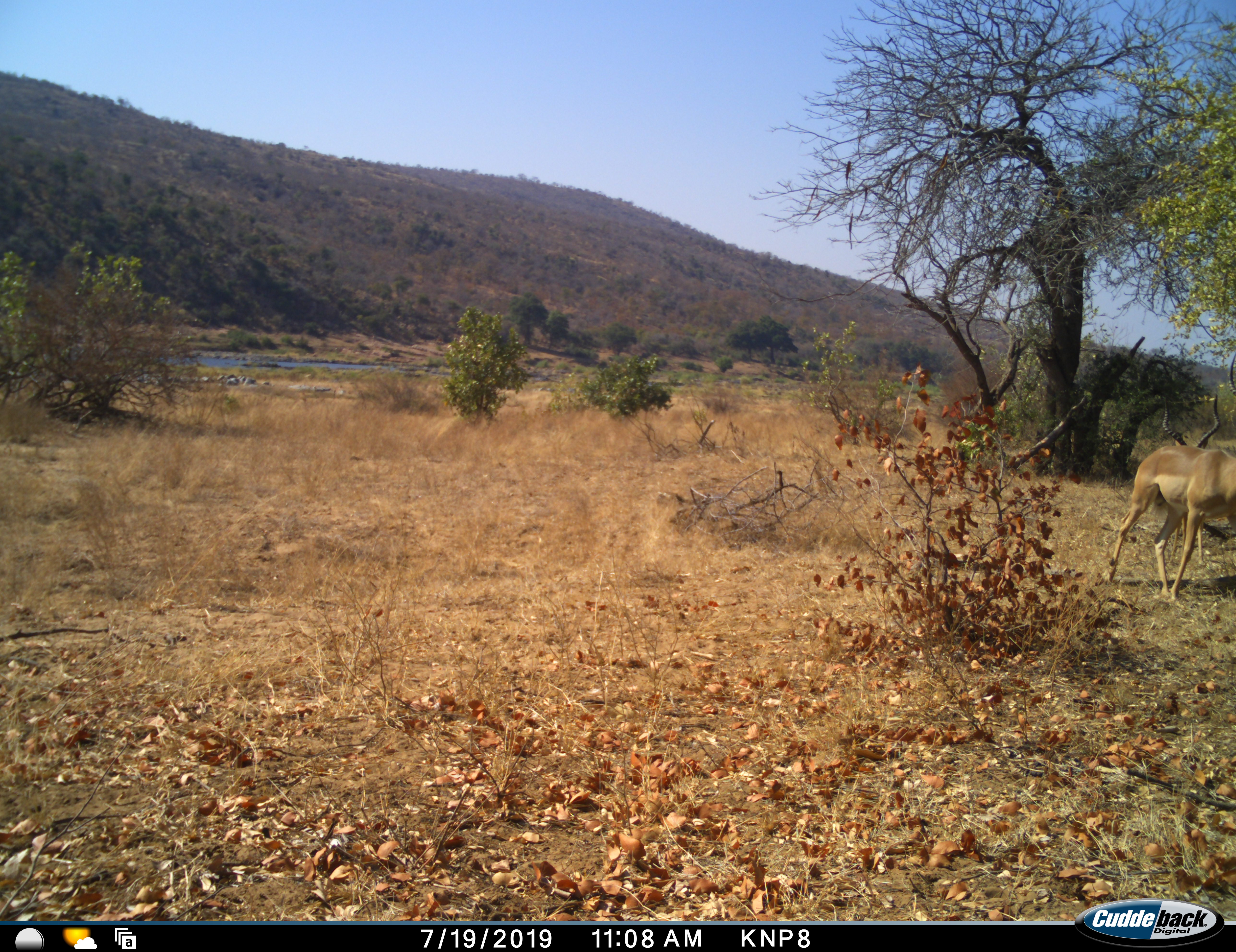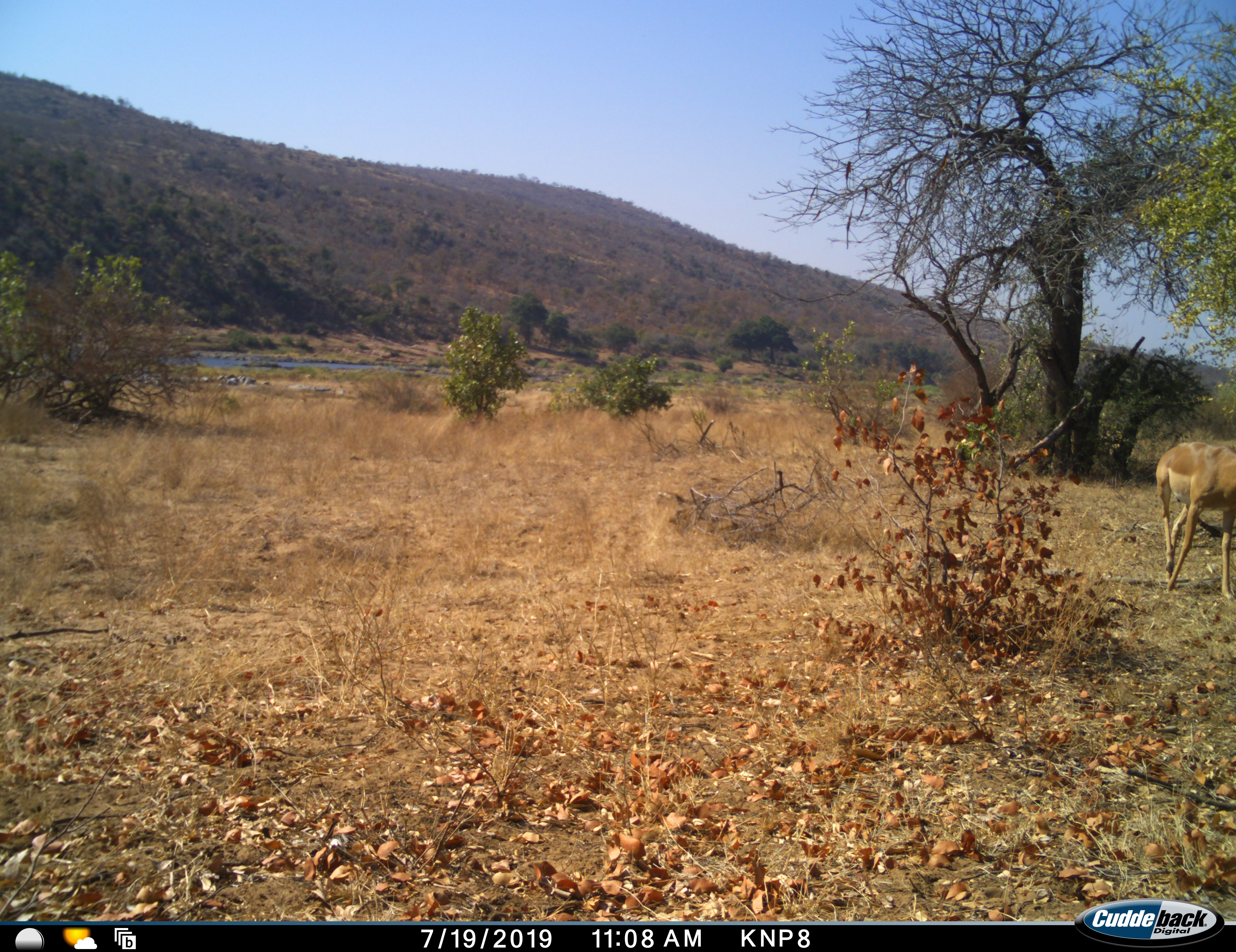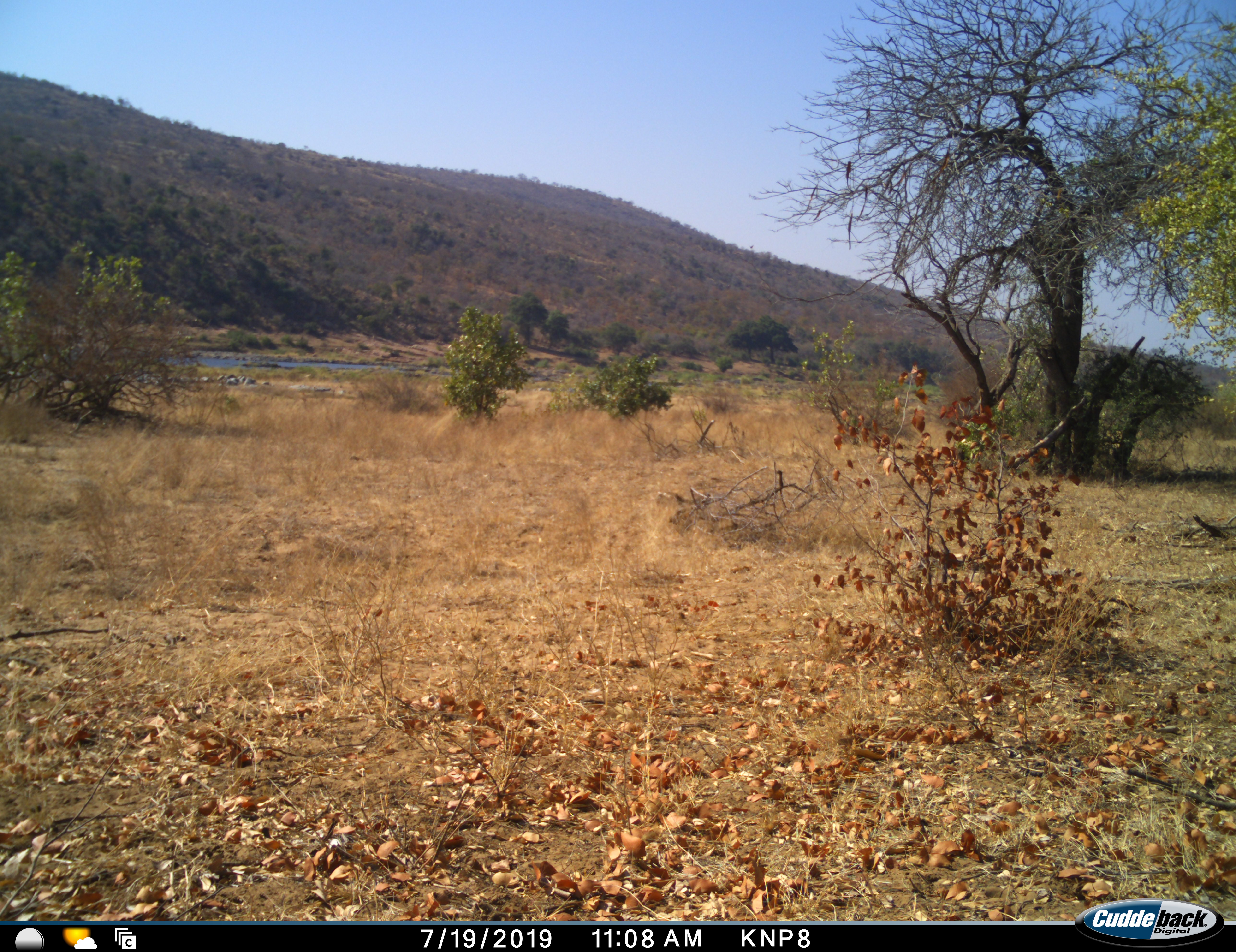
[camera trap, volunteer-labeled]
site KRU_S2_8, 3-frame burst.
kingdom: Animalia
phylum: Chordata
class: Mammalia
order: Artiodactyla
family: Bovidae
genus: Aepyceros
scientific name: Aepyceros melampus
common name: impala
Impala (Aepyceros melampus), count 2. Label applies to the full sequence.